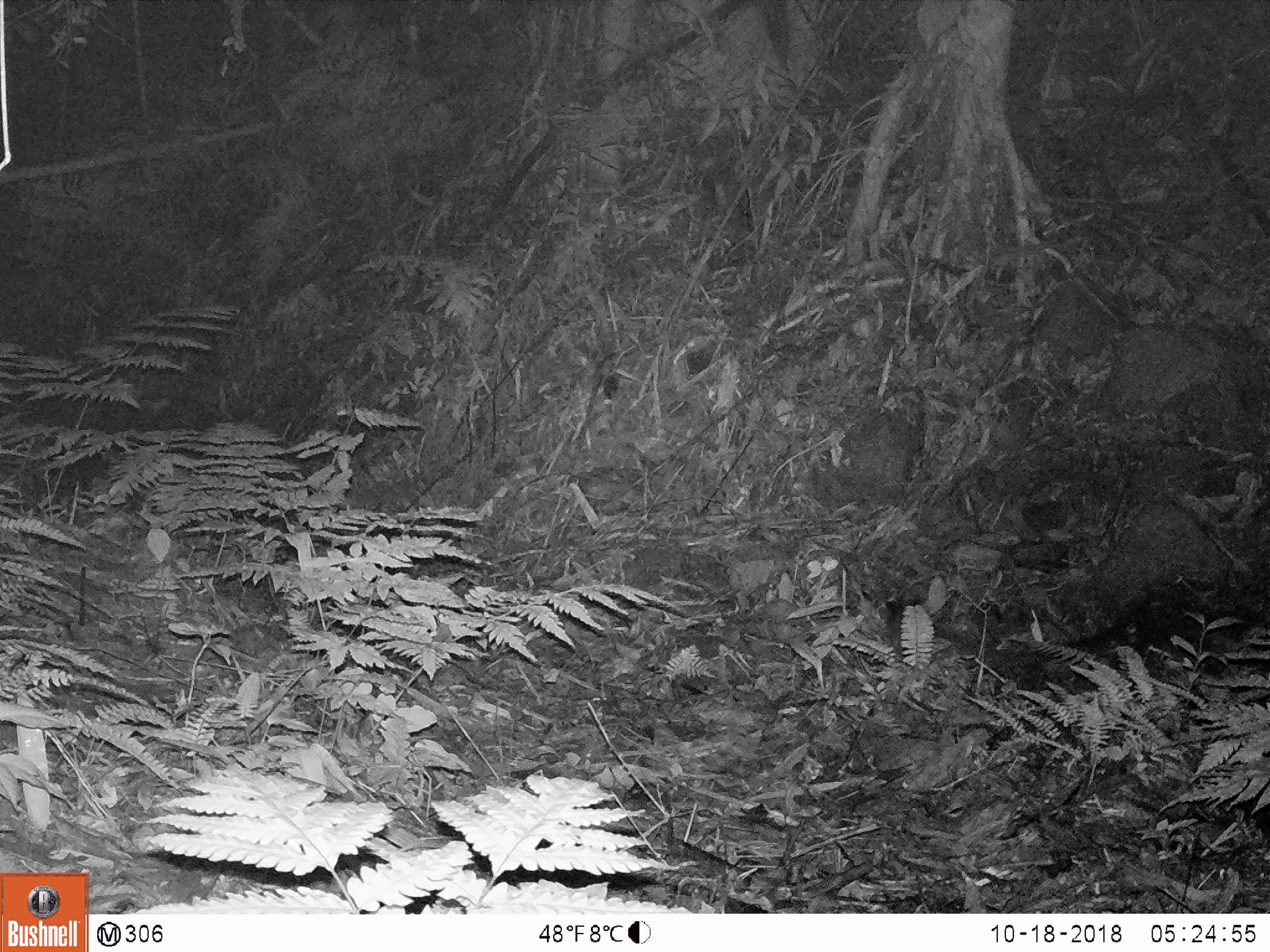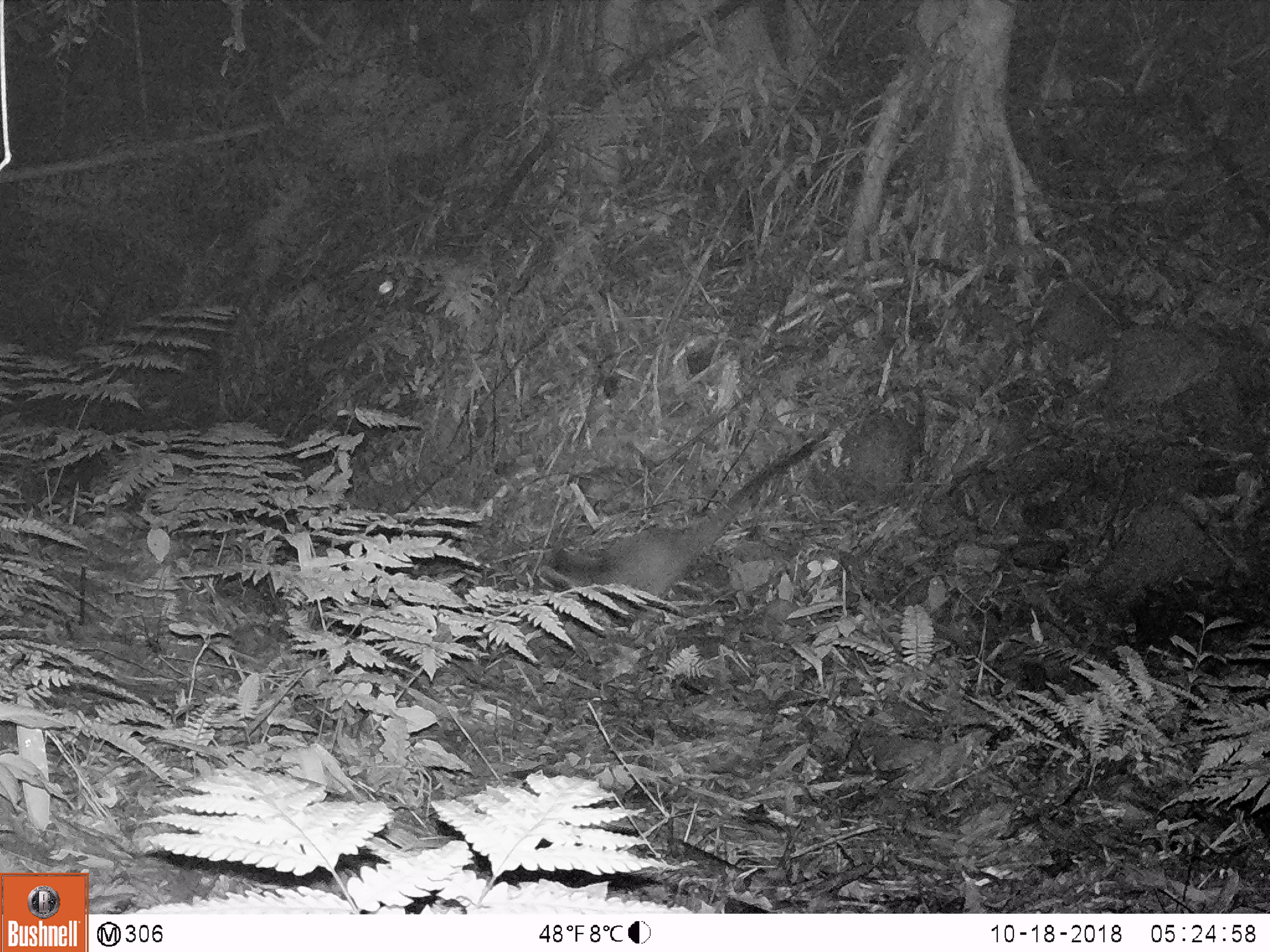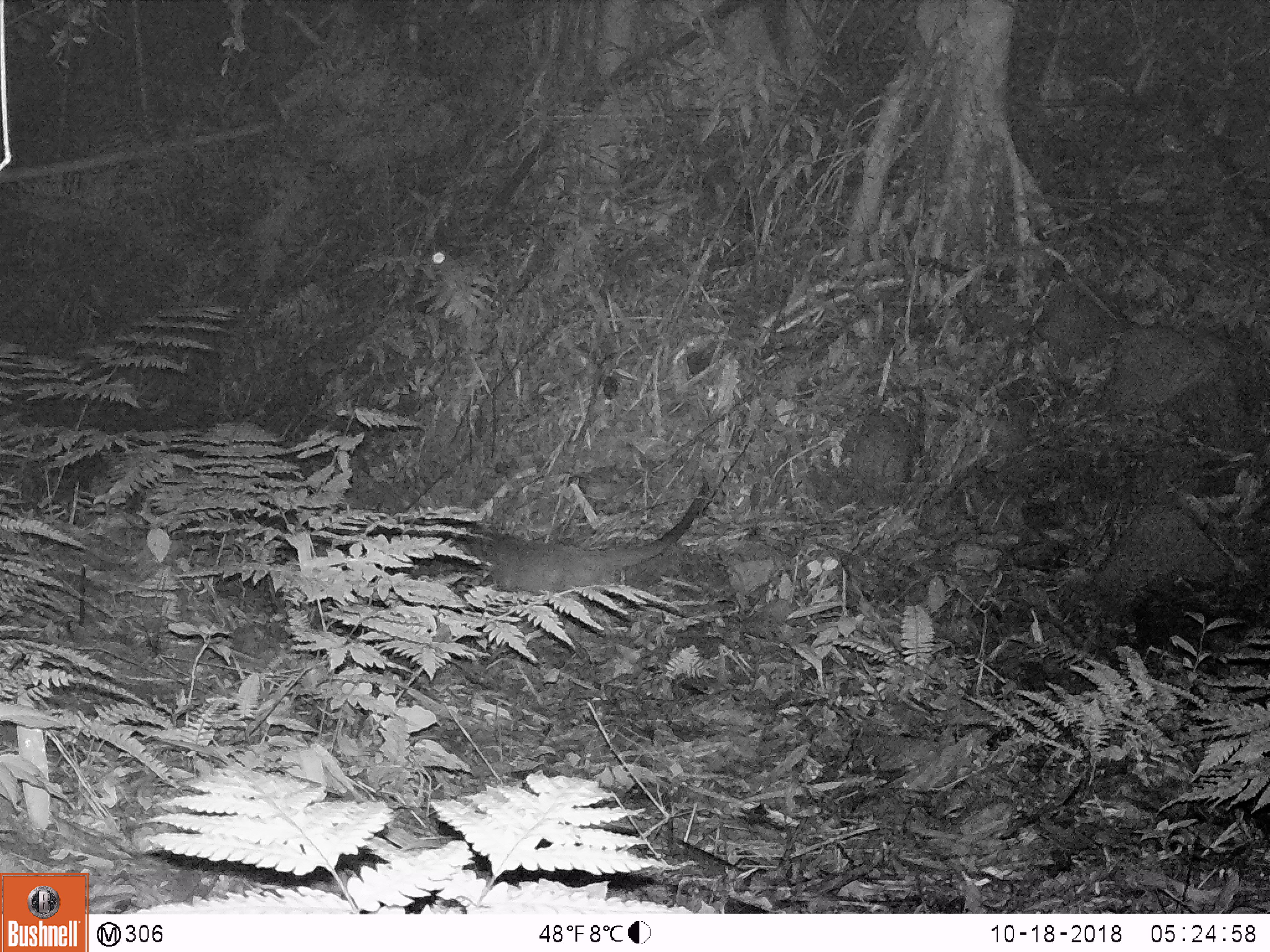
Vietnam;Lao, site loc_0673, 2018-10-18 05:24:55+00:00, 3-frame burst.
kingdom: Animalia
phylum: Chordata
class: Mammalia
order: Carnivora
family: Viverridae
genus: Paguma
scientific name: Paguma larvata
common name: masked palm civet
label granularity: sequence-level